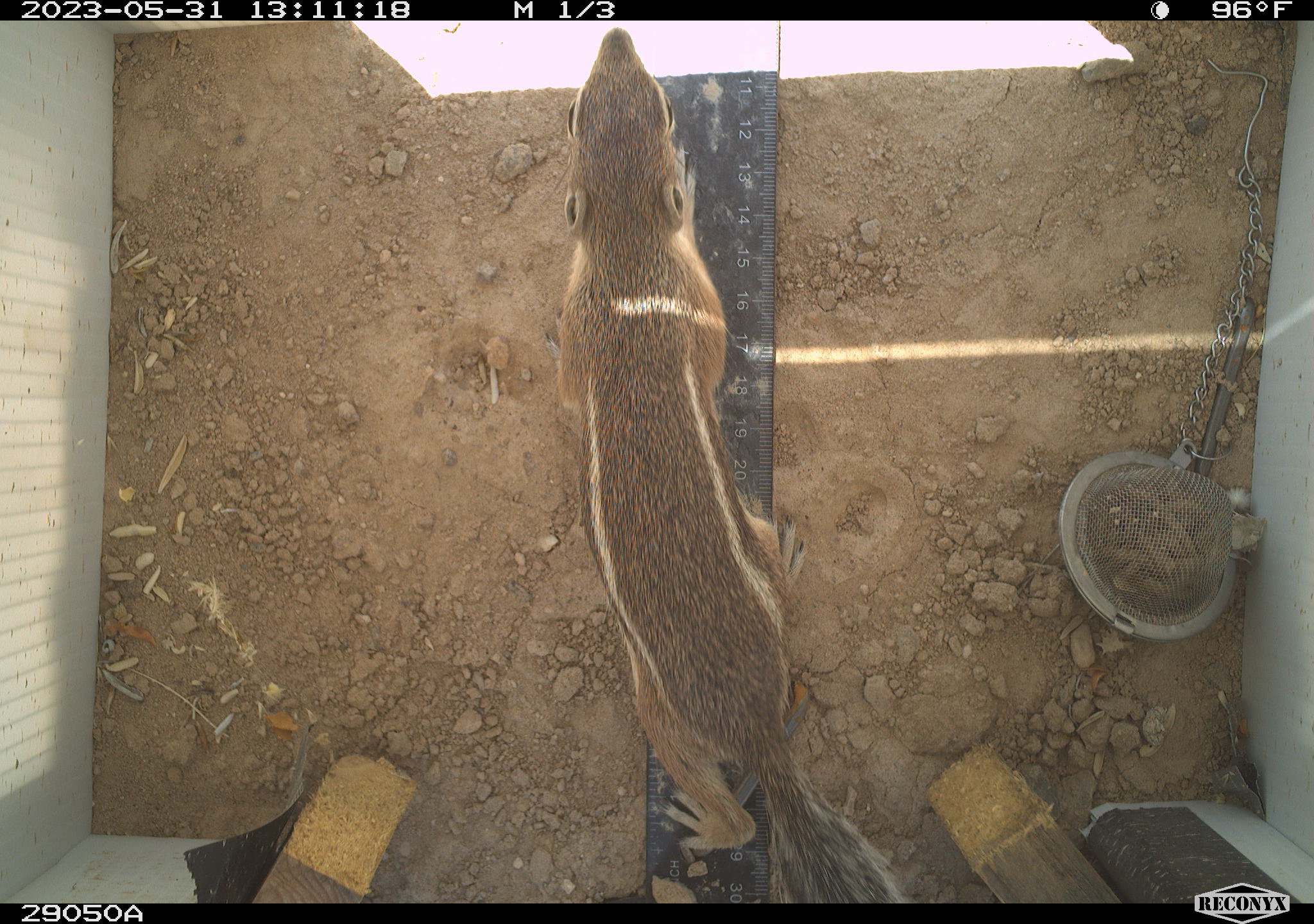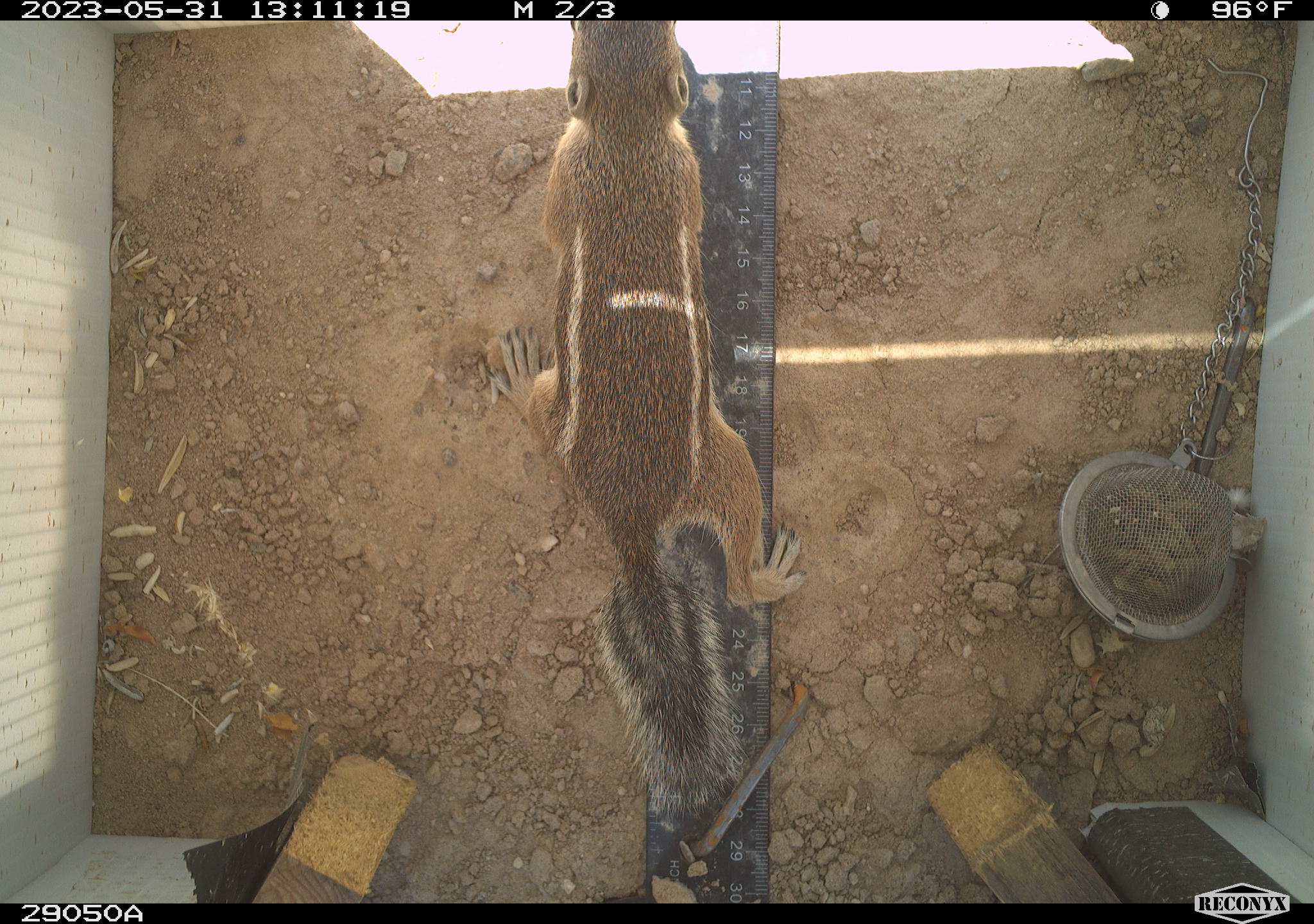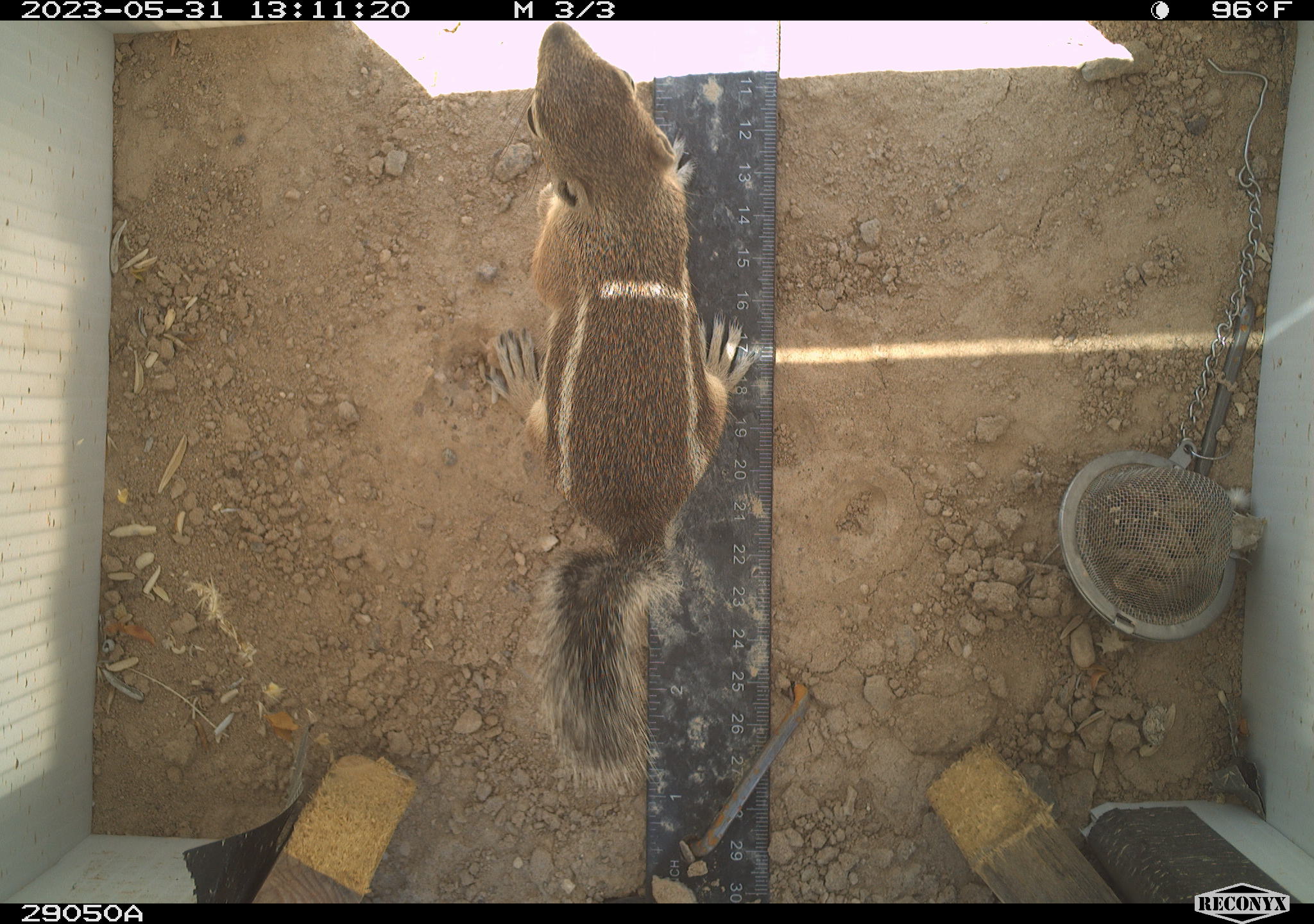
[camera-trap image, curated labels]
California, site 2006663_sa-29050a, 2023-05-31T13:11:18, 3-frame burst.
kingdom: Animalia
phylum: Chordata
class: Mammalia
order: Rodentia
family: Sciuridae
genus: Ammospermophilus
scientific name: Ammospermophilus leucurus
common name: white-tailed antelope squirrel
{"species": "white-tailed antelope squirrel (Ammospermophilus leucurus)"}